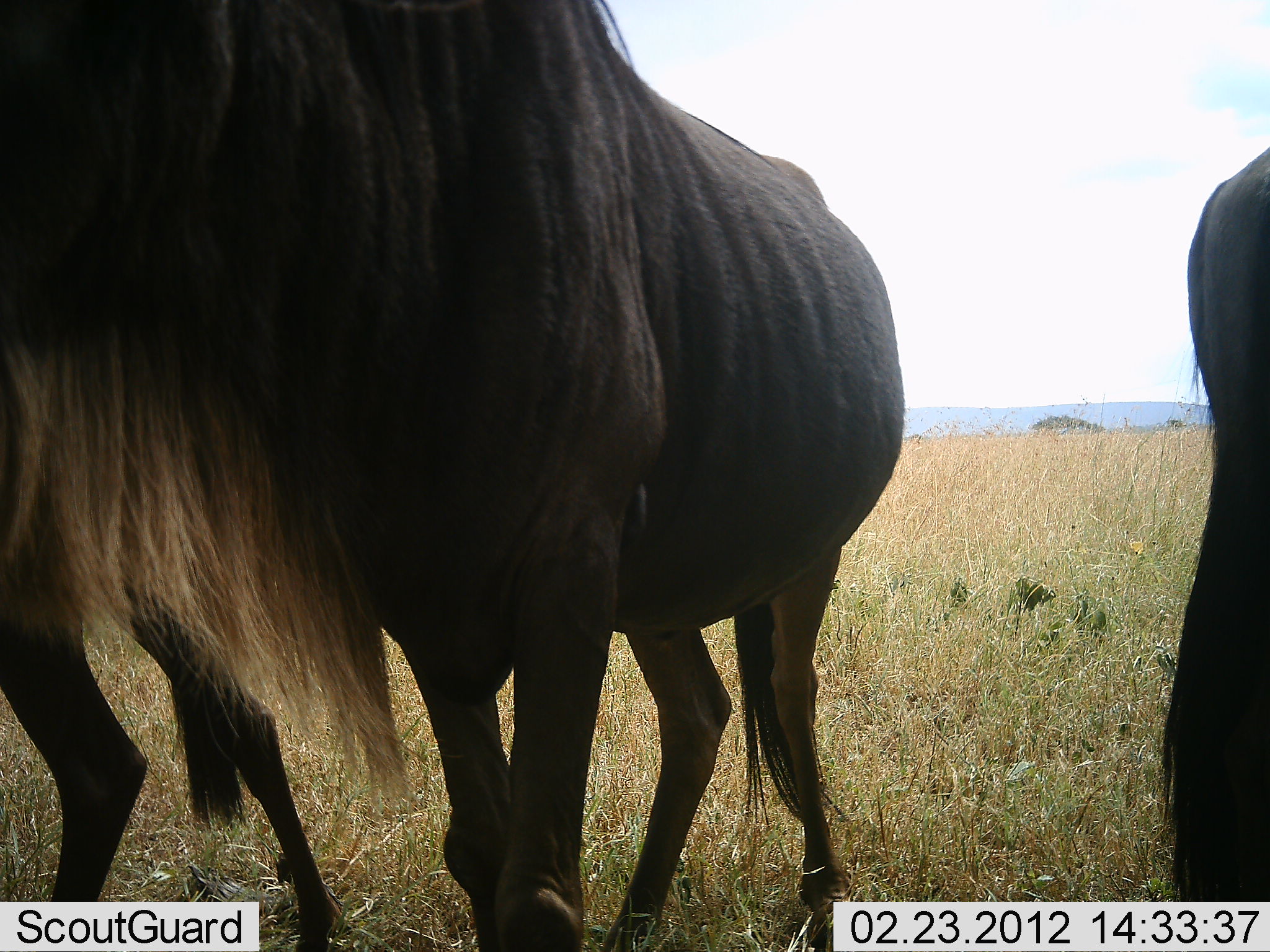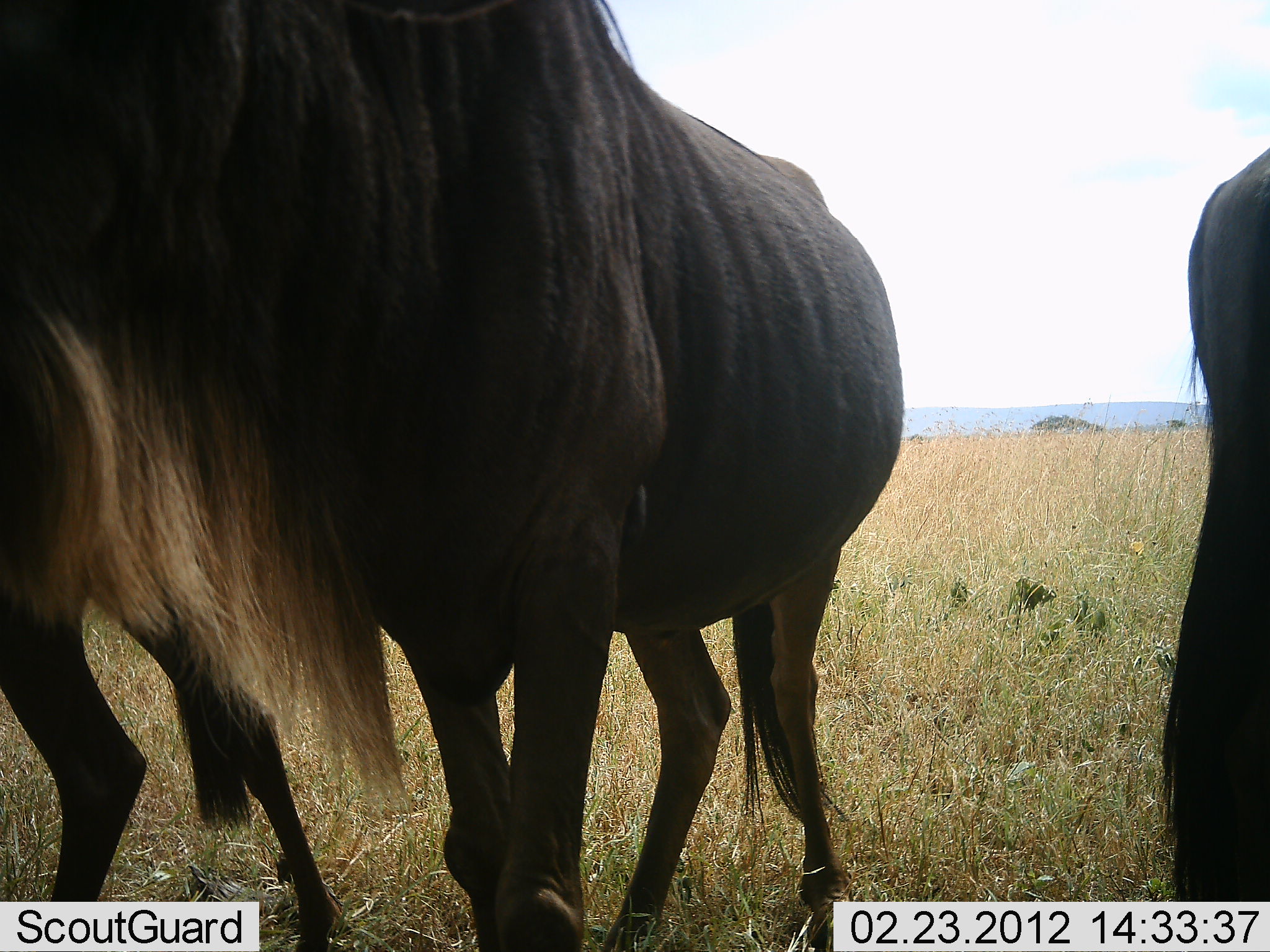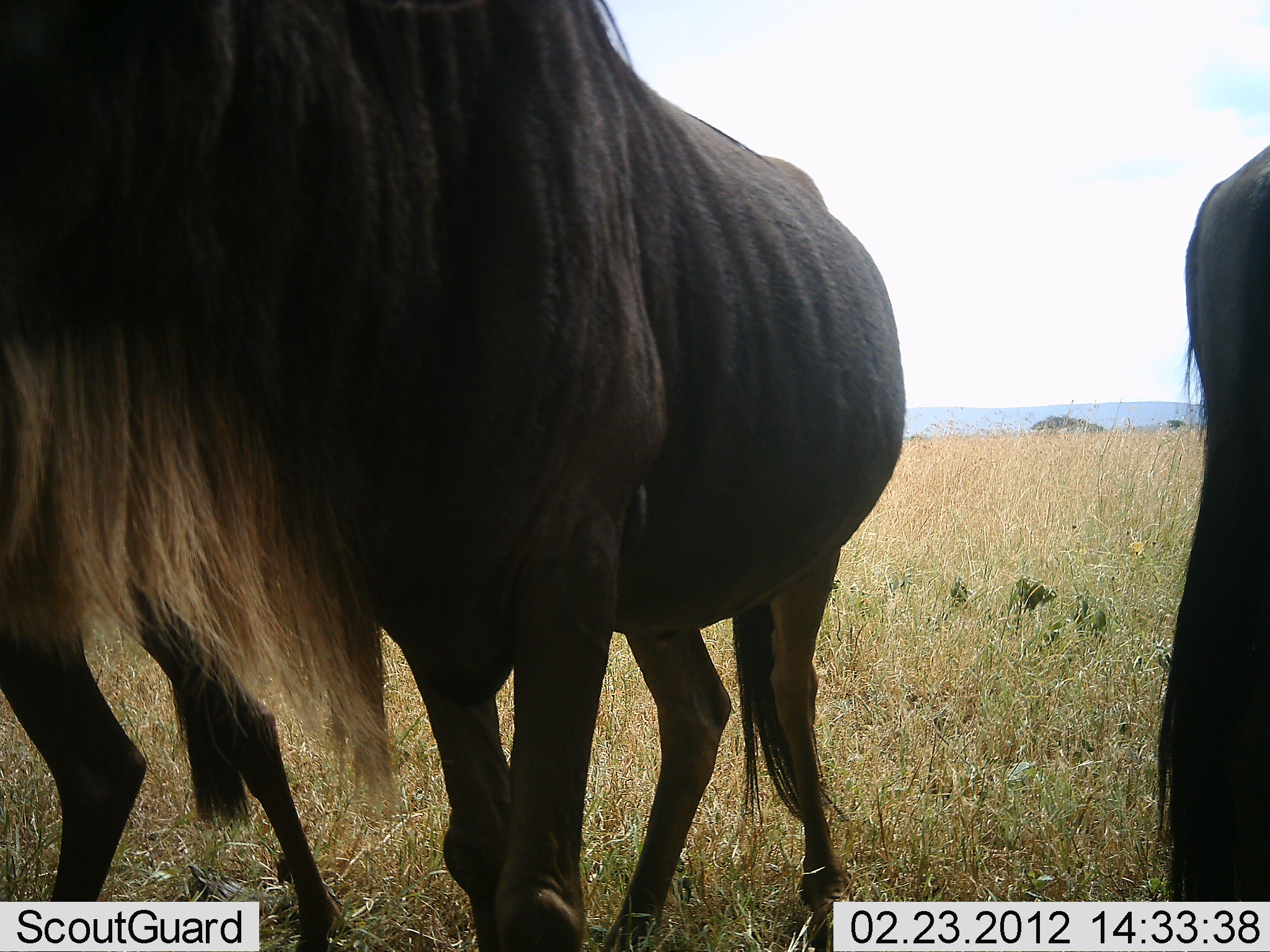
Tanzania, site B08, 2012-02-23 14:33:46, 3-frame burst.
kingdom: Animalia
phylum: Chordata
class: Mammalia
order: Artiodactyla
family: Bovidae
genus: Connochaetes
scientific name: Connochaetes taurinus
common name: blue wildebeest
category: wildebeest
Wildebeest (blue wildebeest) (Connochaetes taurinus), count 3. Behavior (volunteer vote fractions): standing 94%, resting 3%, moving 6%, interacting 0%. Young present (vote fraction): 3%. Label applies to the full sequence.